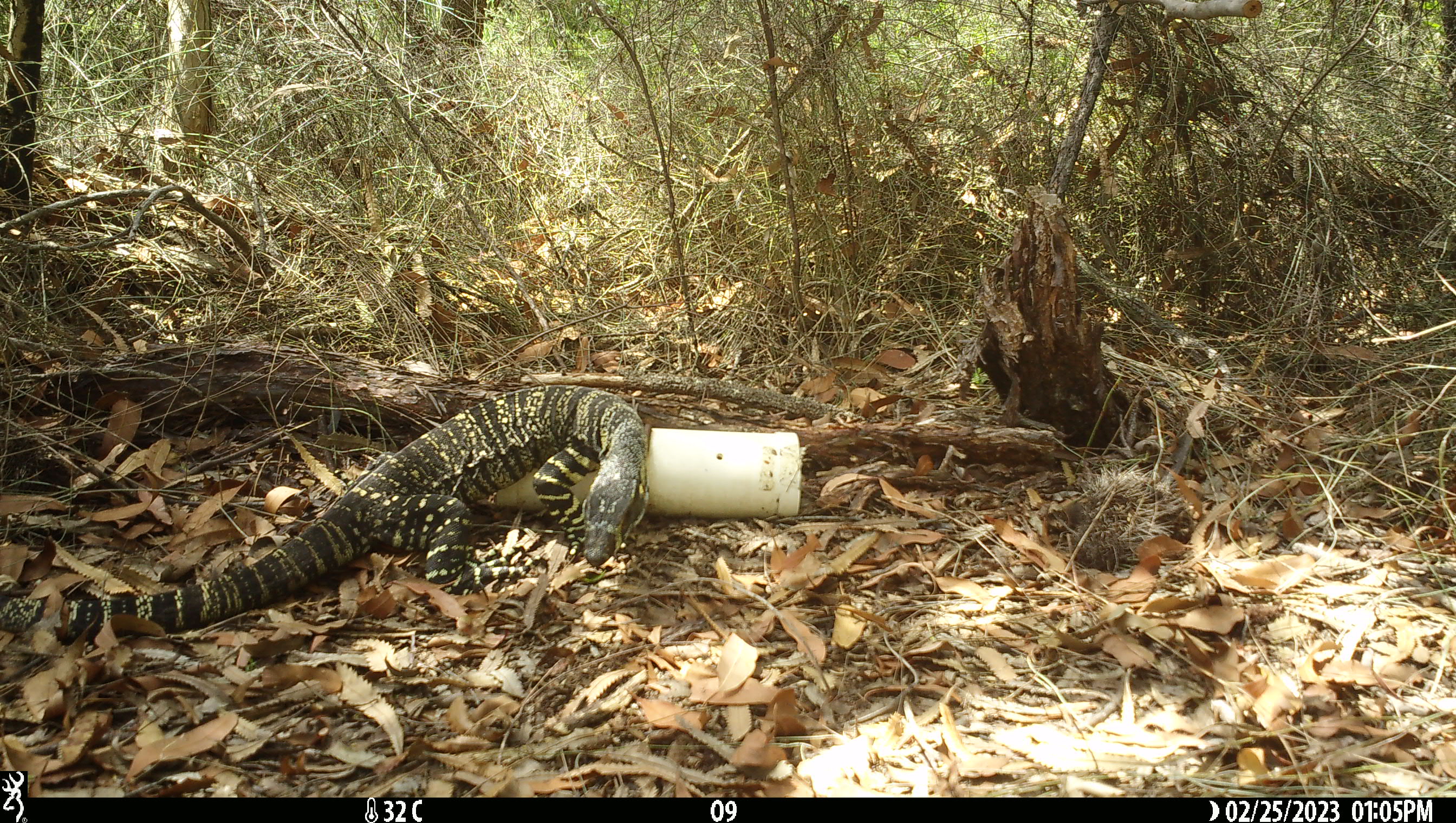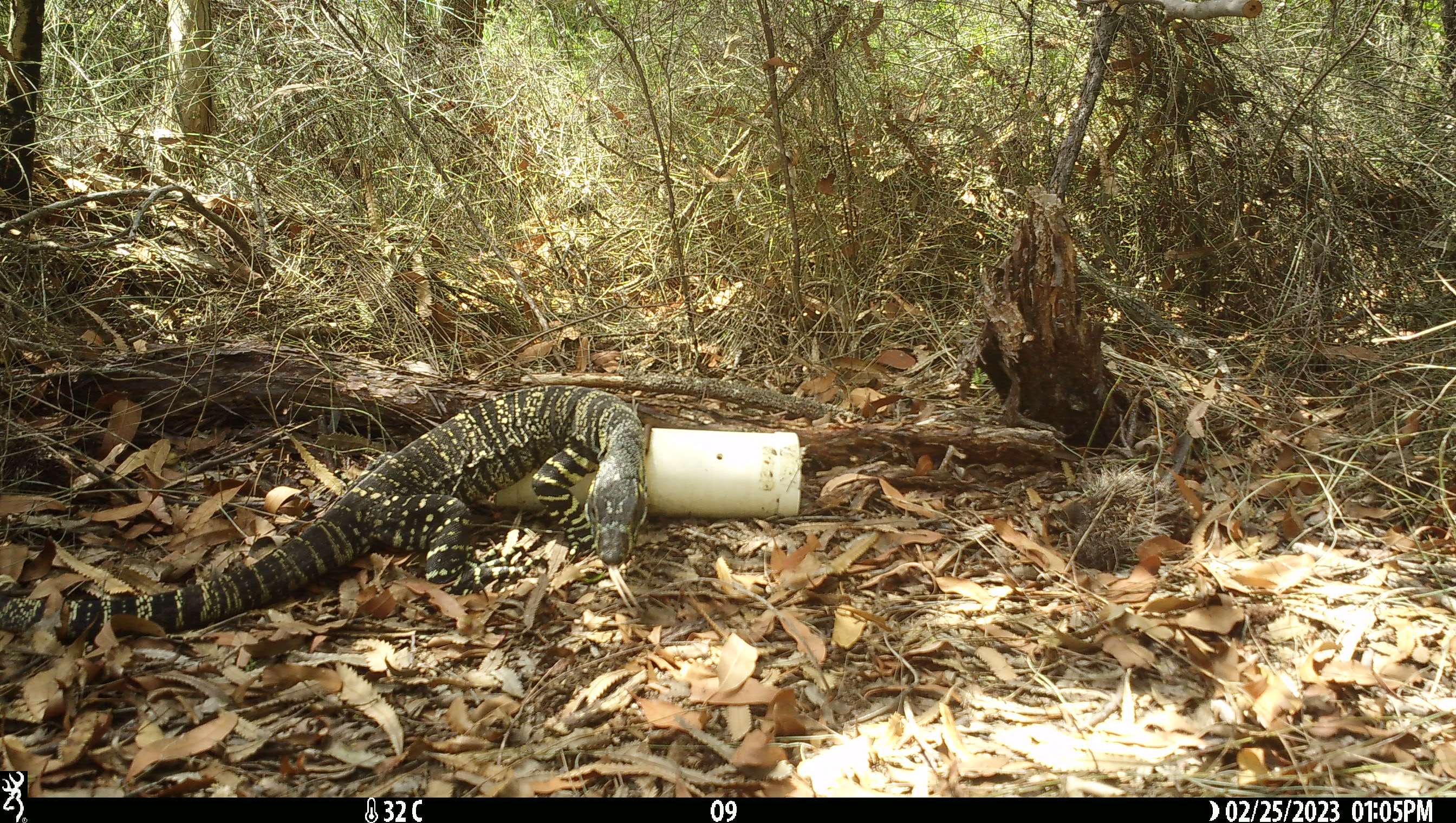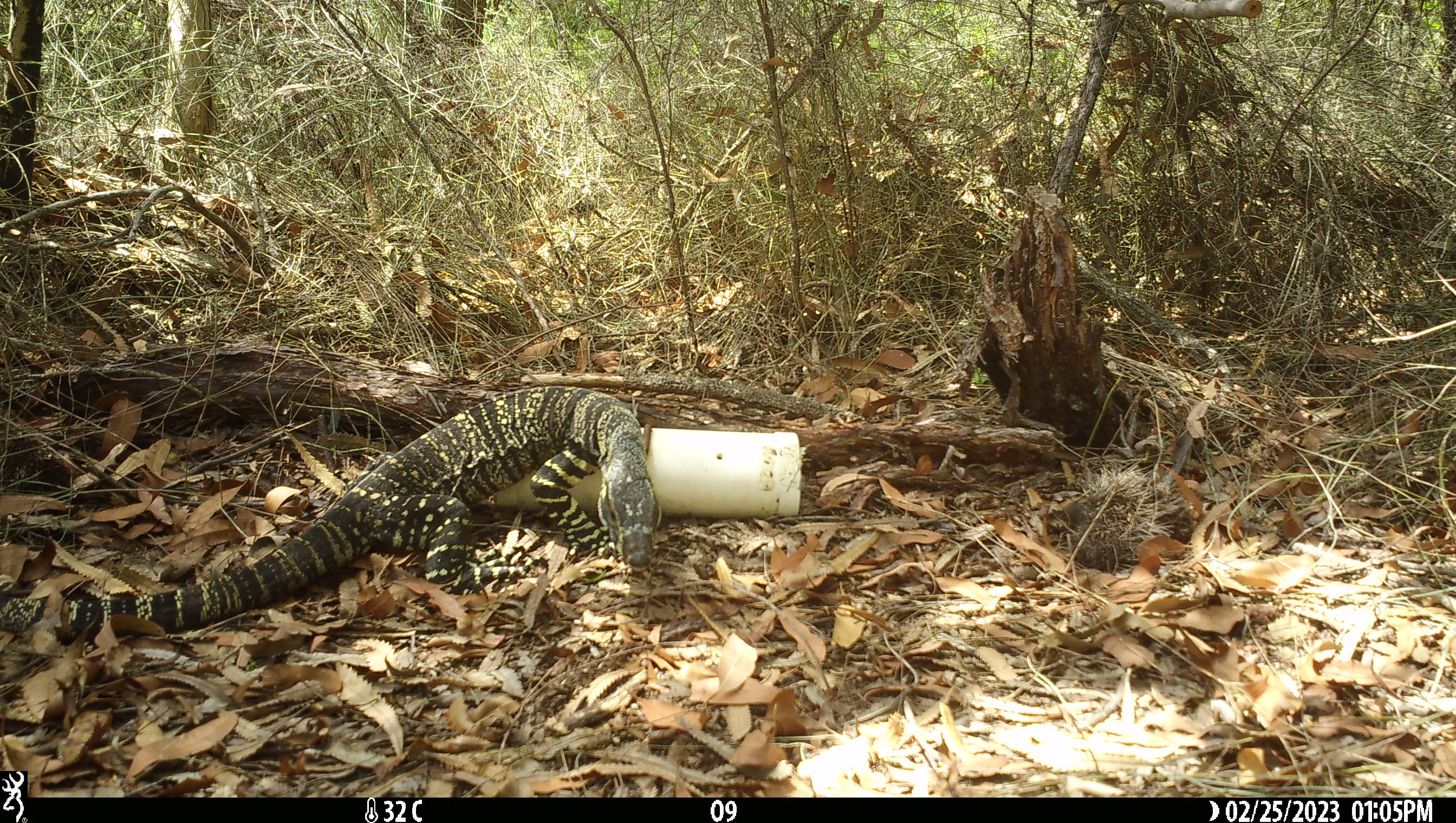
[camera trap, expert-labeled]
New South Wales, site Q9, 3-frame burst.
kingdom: Animalia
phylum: Chordata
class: Reptilia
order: Squamata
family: Varanidae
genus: Varanus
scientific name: Varanus varius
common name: lace monitor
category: goanna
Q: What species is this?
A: Goanna (lace monitor) (Varanus varius).